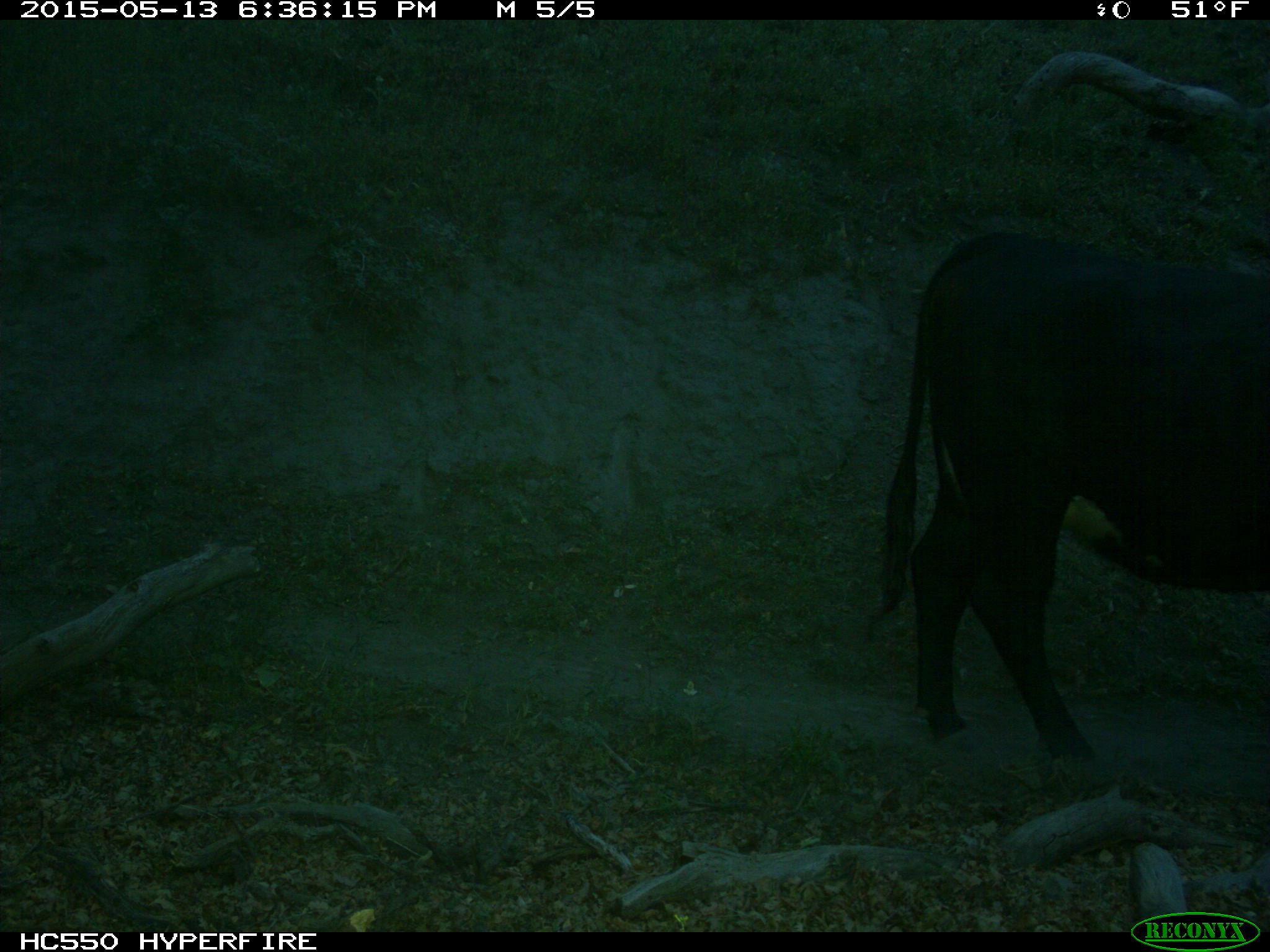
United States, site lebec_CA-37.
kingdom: Animalia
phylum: Chordata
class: Mammalia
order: Artiodactyla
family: Bovidae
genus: Bos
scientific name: Bos taurus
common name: domestic cow